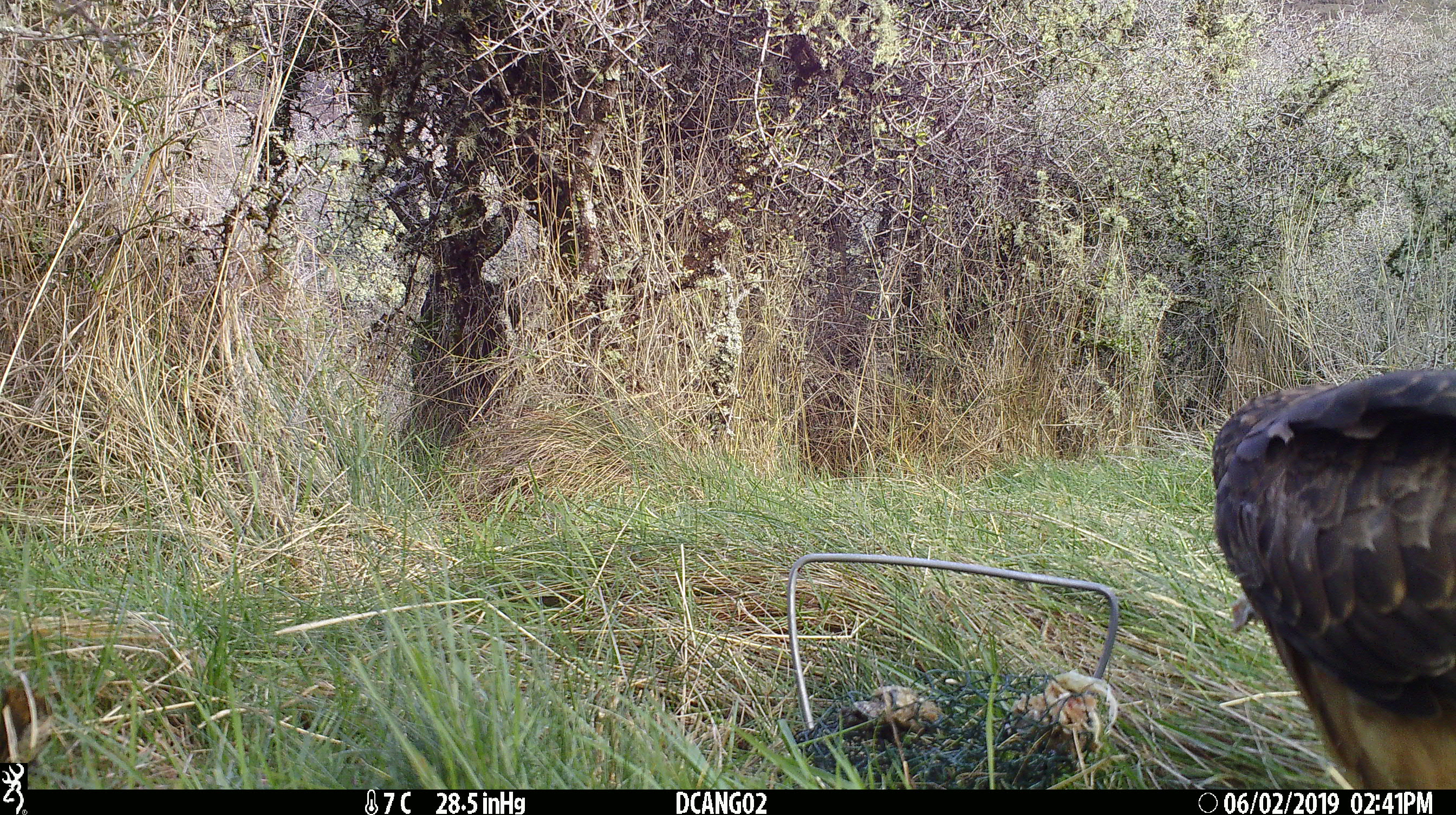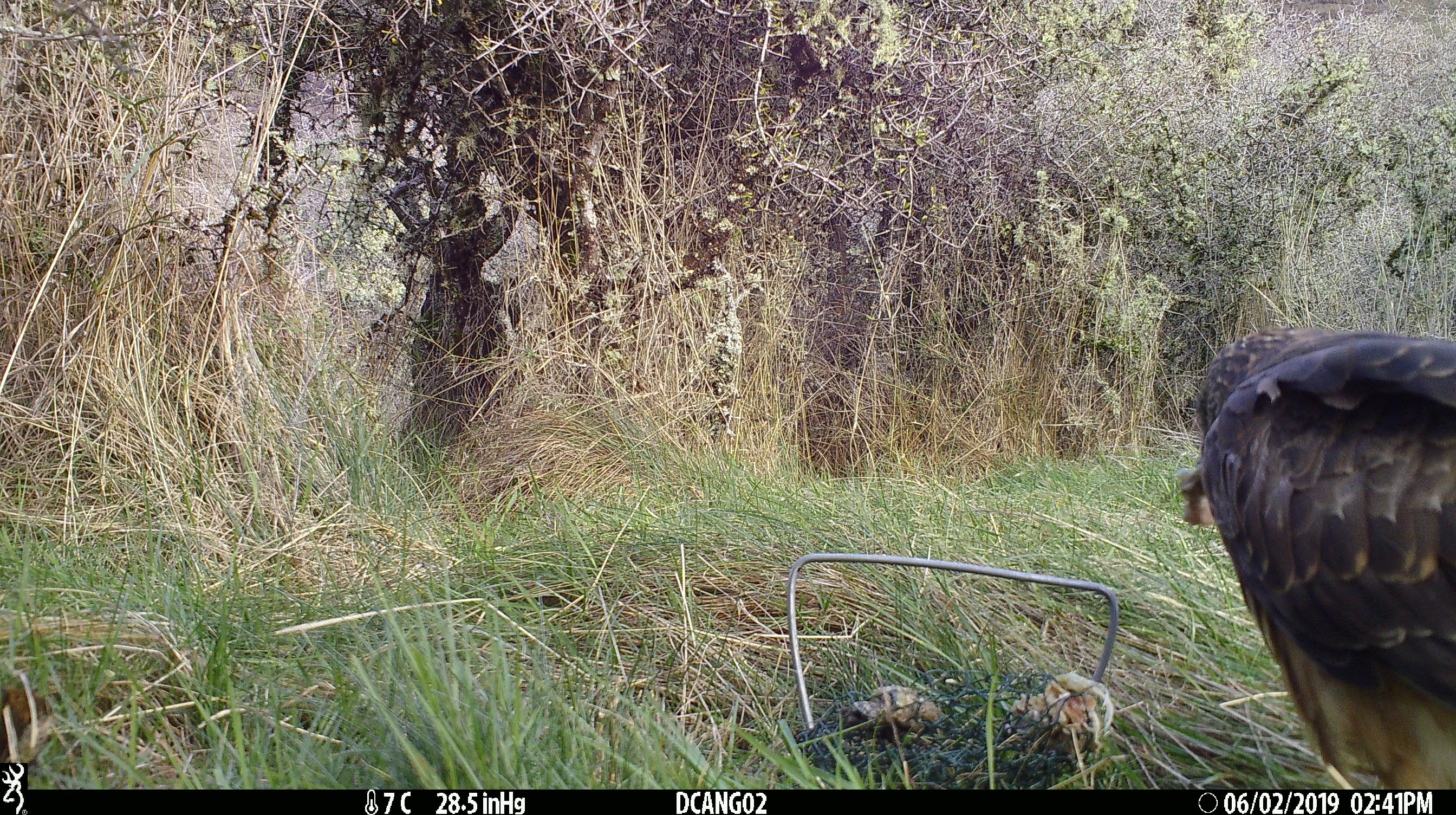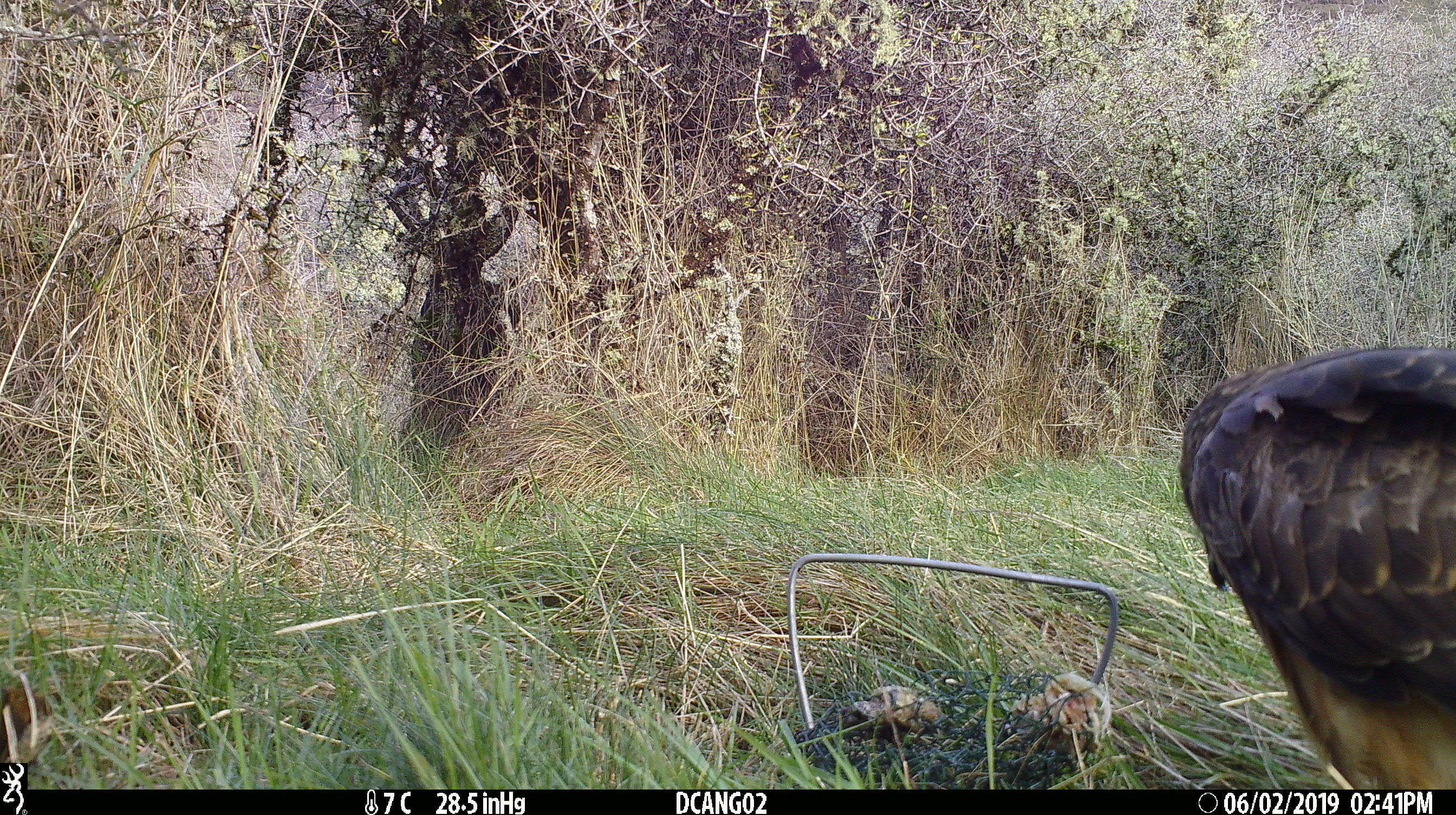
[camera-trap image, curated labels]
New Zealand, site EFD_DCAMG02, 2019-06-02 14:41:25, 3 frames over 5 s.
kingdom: Animalia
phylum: Chordata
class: Aves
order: Accipitriformes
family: Accipitridae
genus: Circus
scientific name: Circus approximans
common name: swamp harrier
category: harrier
Harrier (swamp harrier) (Circus approximans).